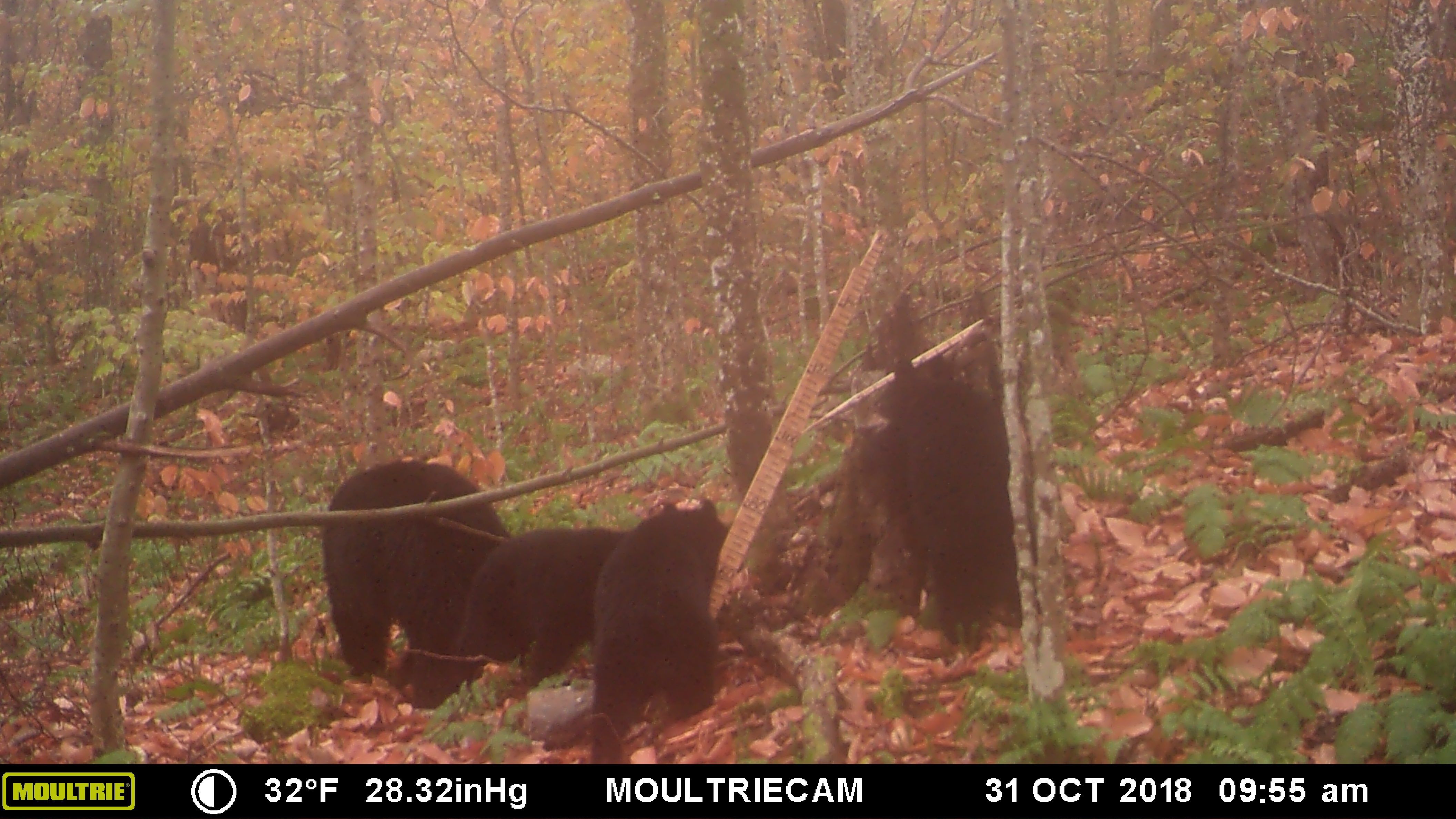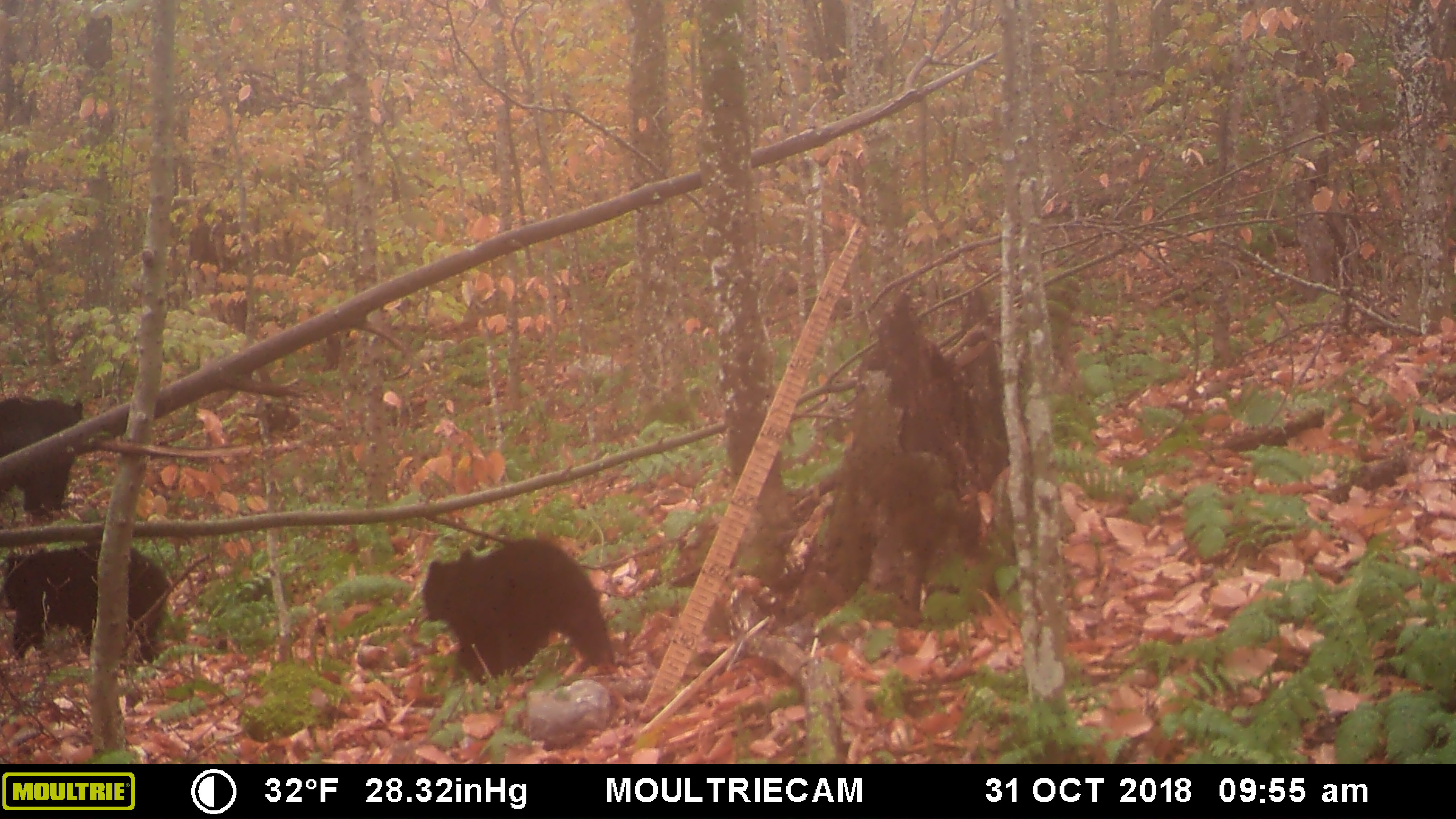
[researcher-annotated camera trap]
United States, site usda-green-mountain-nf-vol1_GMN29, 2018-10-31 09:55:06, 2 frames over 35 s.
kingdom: Animalia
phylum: Chordata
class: Mammalia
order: Carnivora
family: Ursidae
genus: Ursus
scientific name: Ursus americanus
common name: black bear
Black bear (Ursus americanus).